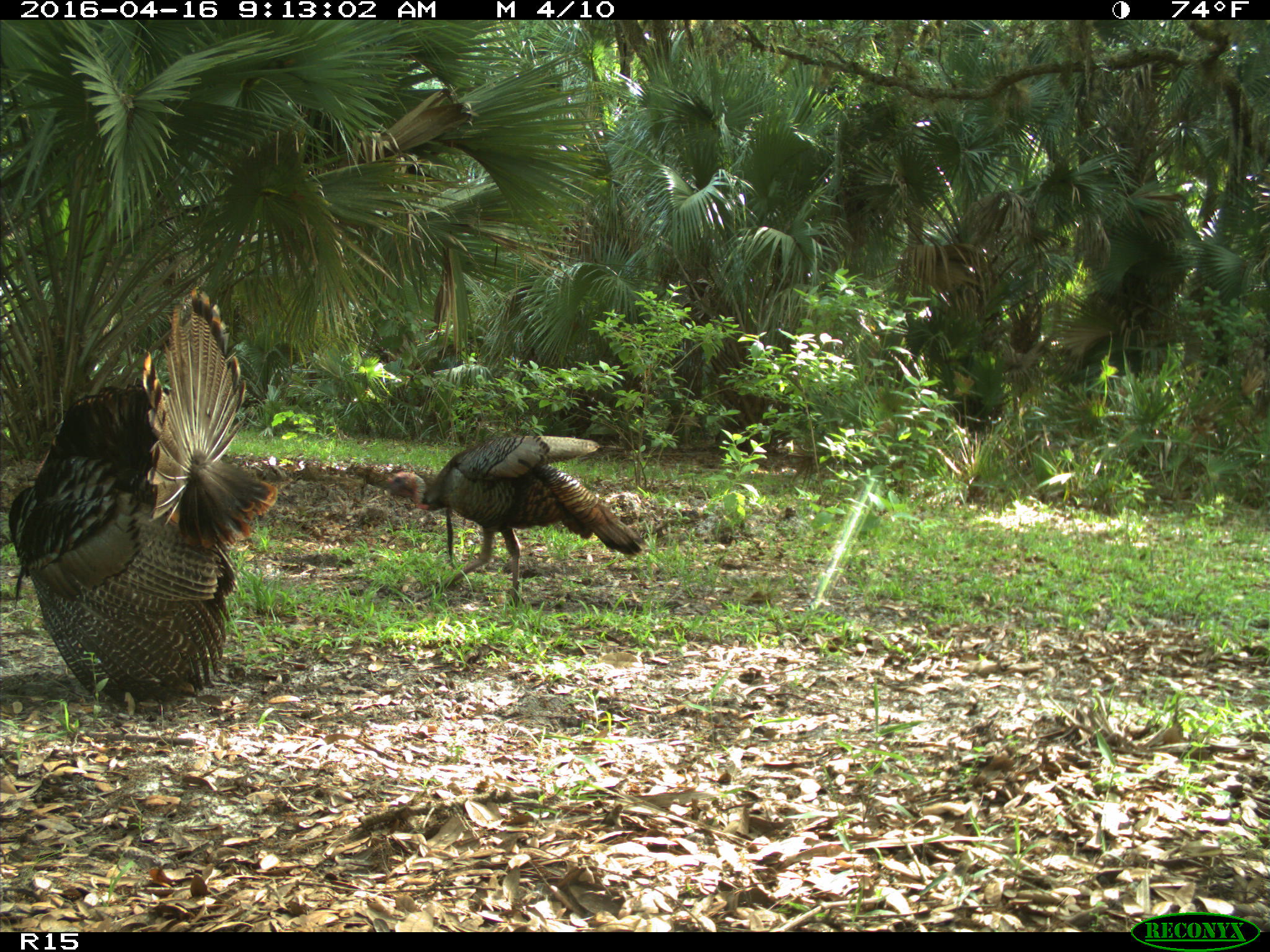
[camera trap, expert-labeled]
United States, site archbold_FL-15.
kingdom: Animalia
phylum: Chordata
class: Aves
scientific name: Aves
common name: birds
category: unidentified bird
Unidentified bird (birds) (Aves).